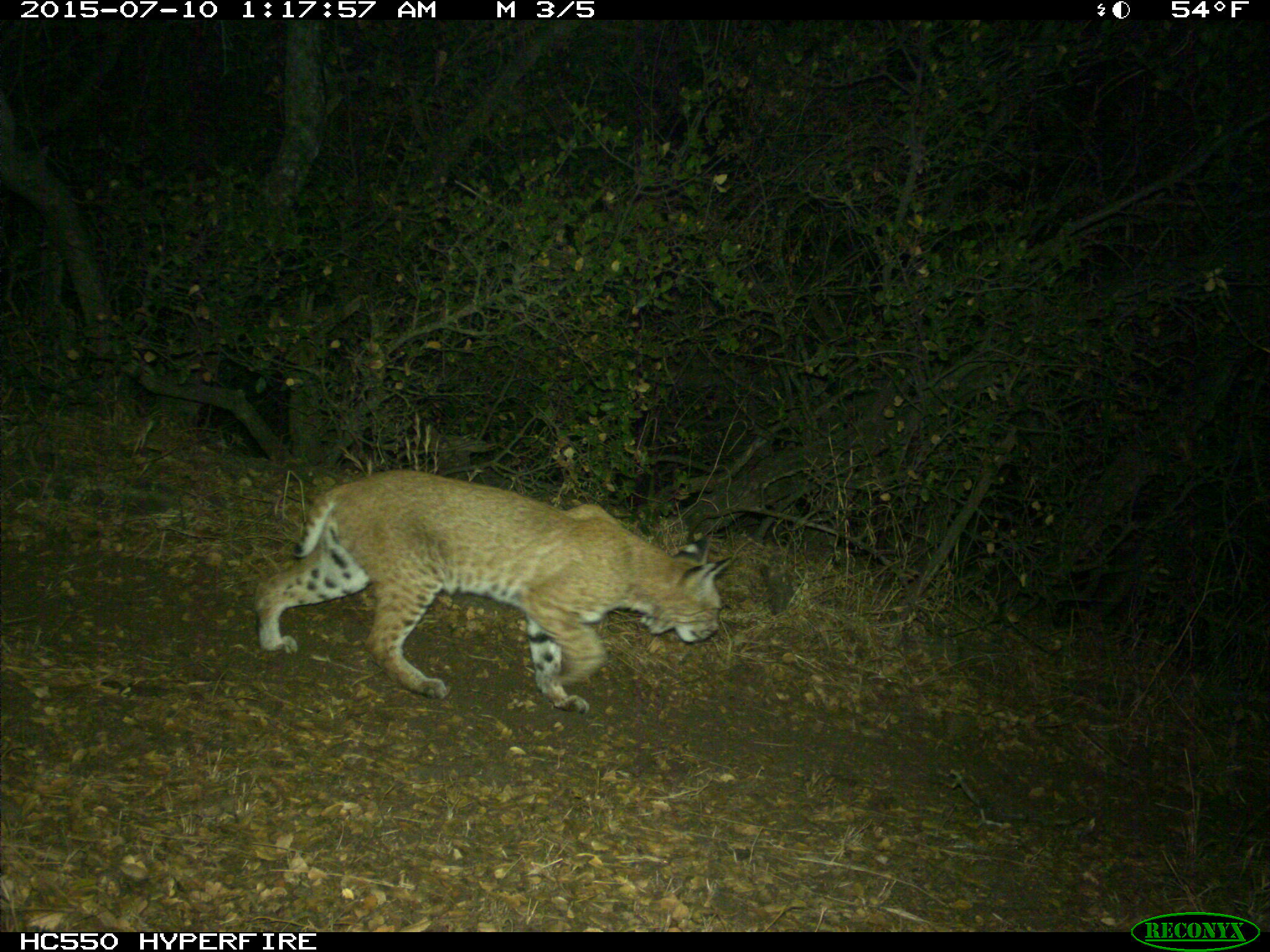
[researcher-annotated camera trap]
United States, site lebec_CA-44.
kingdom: Animalia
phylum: Chordata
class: Mammalia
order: Carnivora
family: Felidae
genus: Lynx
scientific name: Lynx rufus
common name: bobcat